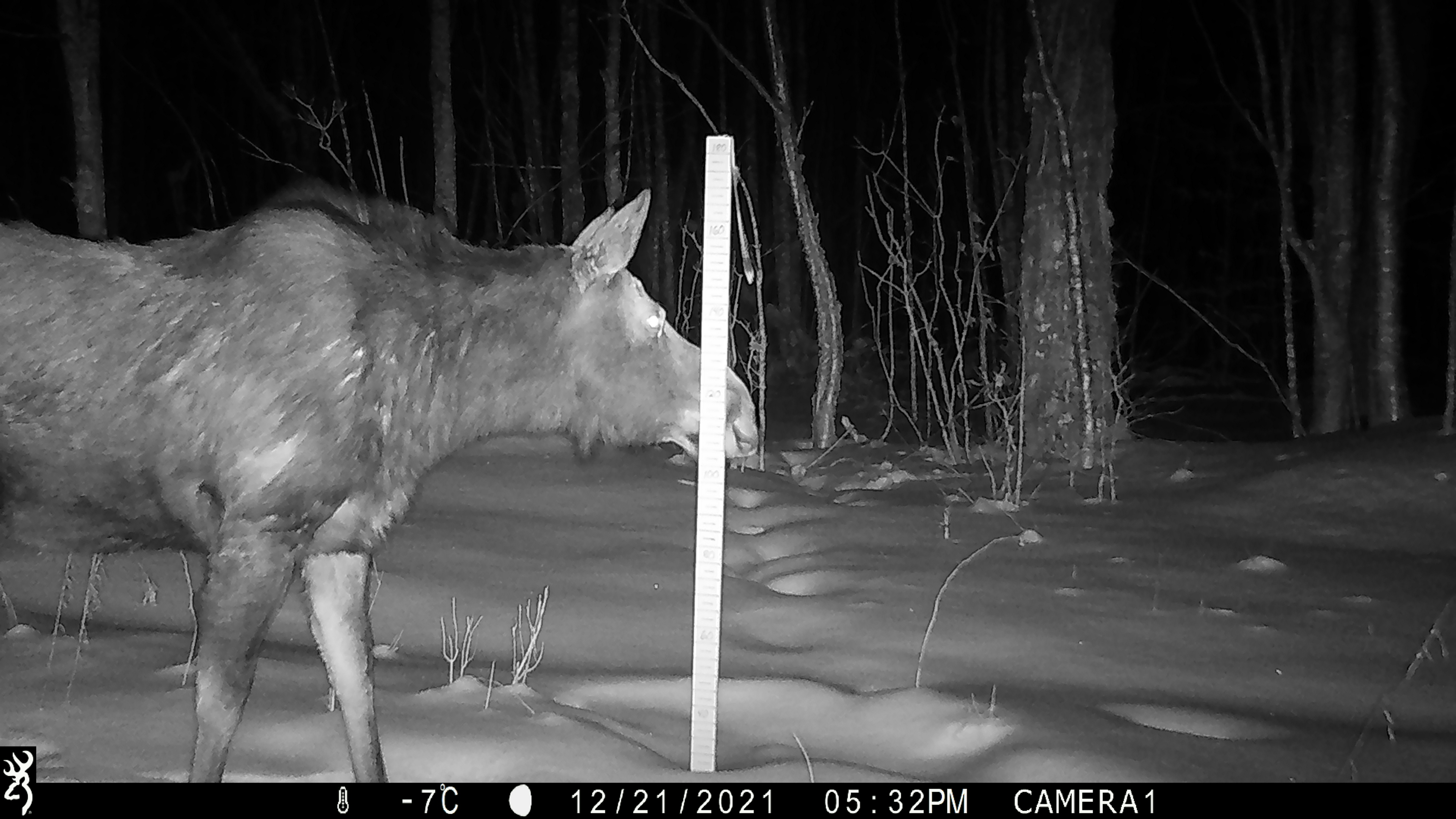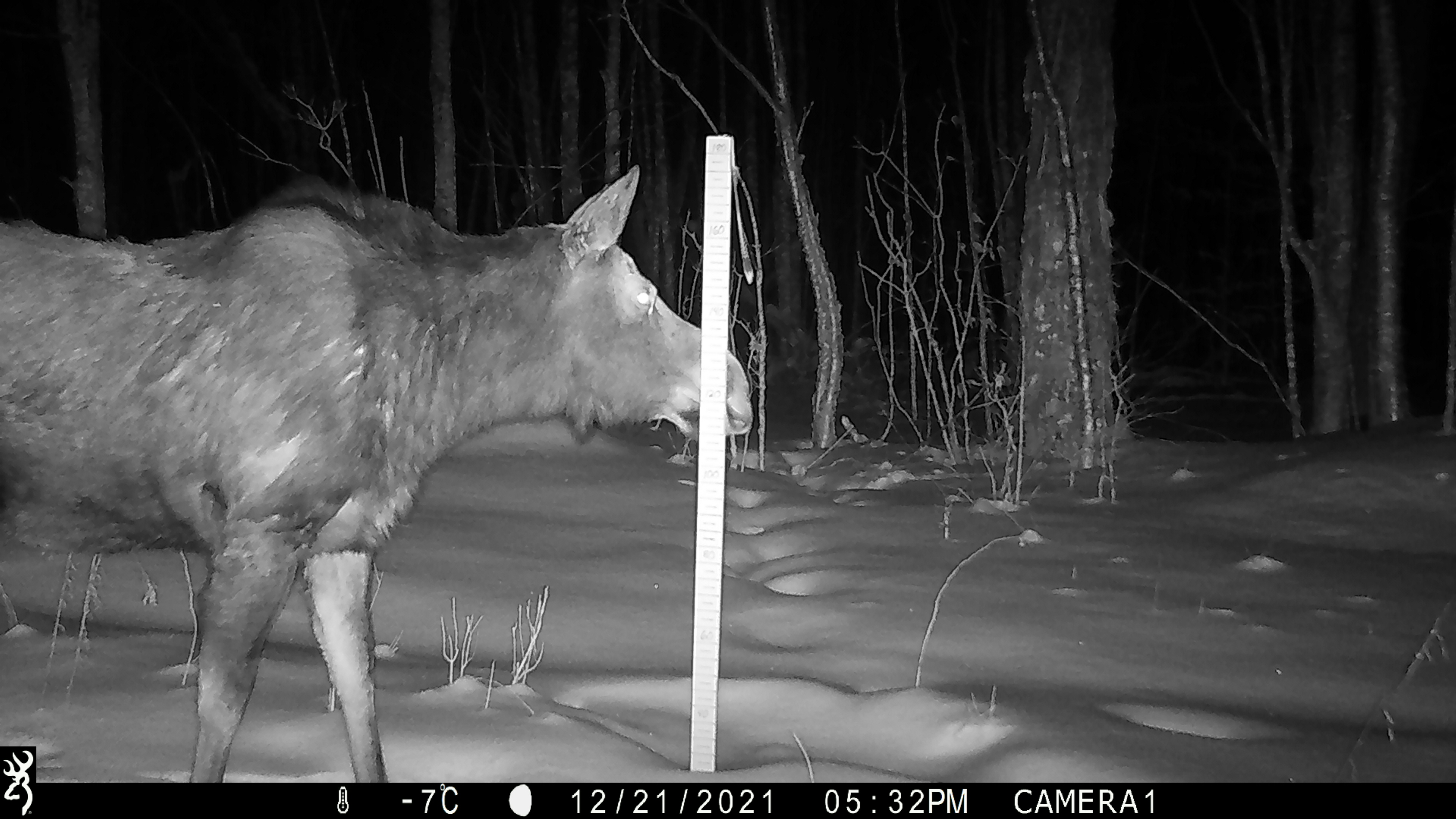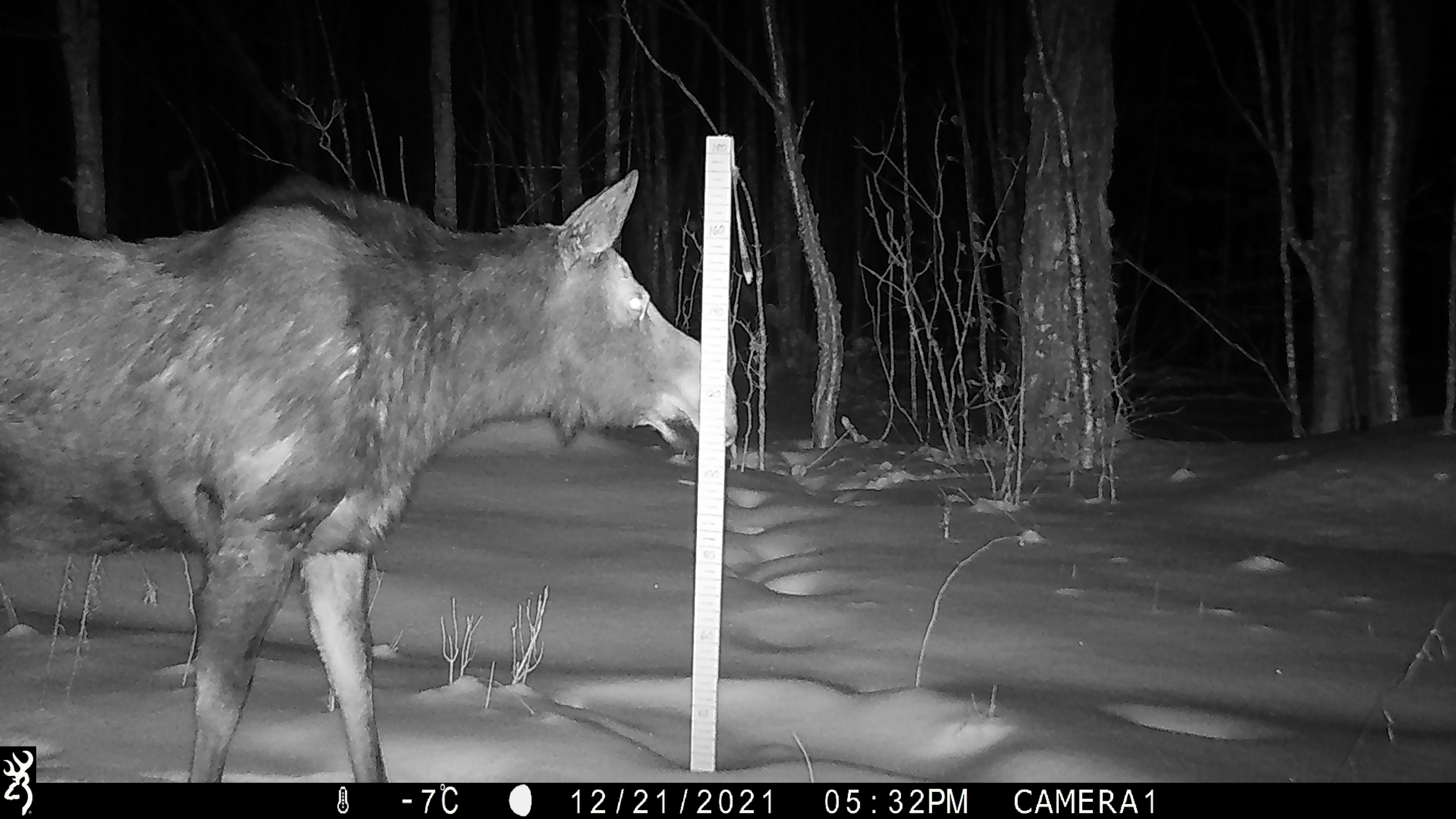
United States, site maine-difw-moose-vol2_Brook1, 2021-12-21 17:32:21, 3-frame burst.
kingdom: Animalia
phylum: Chordata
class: Mammalia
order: Artiodactyla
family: Cervidae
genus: Alces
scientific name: Alces alces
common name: moose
Moose (Alces alces).